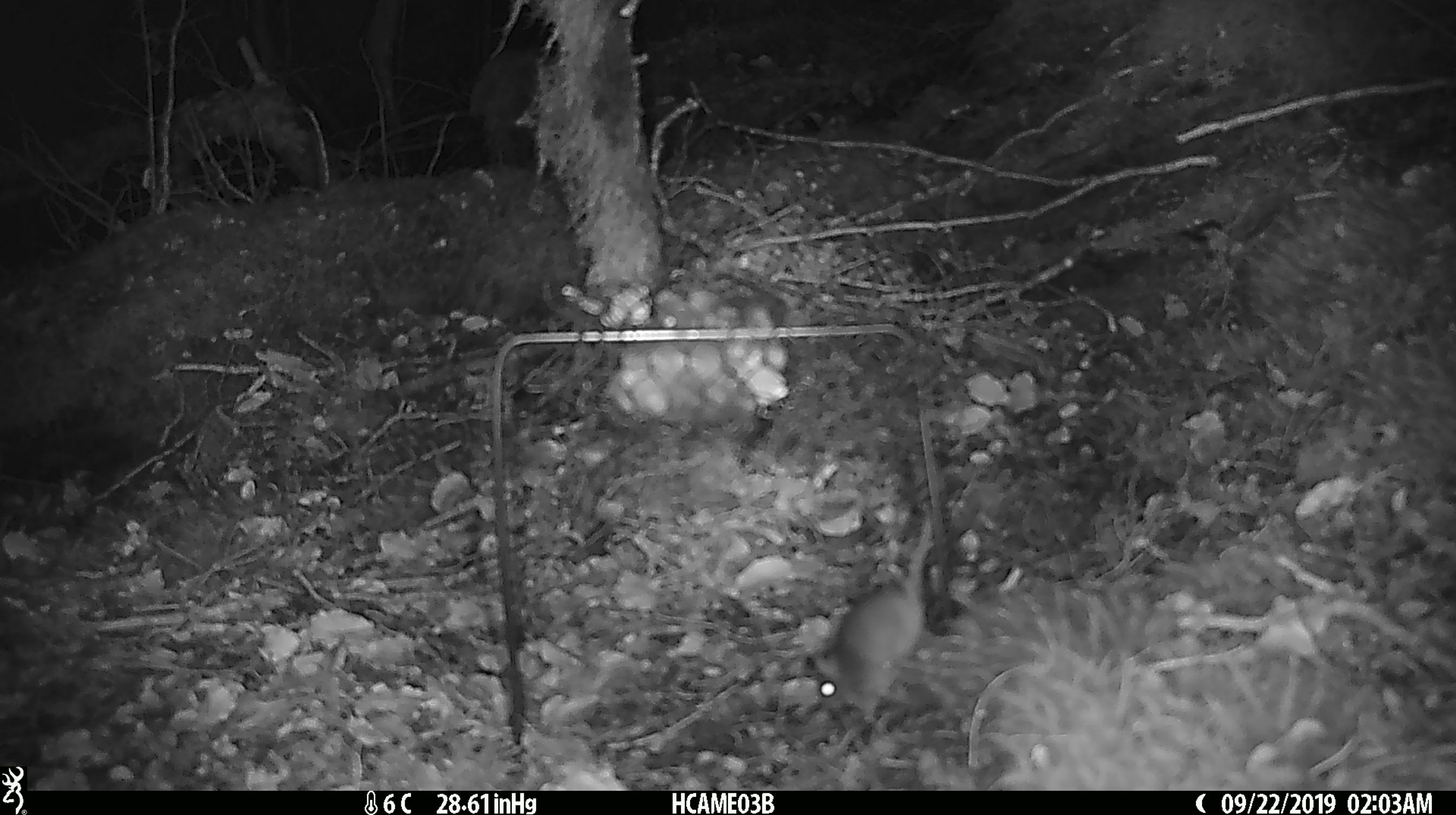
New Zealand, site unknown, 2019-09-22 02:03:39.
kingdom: Animalia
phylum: Chordata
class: Mammalia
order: Rodentia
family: Muridae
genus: Mus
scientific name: Mus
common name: mouse